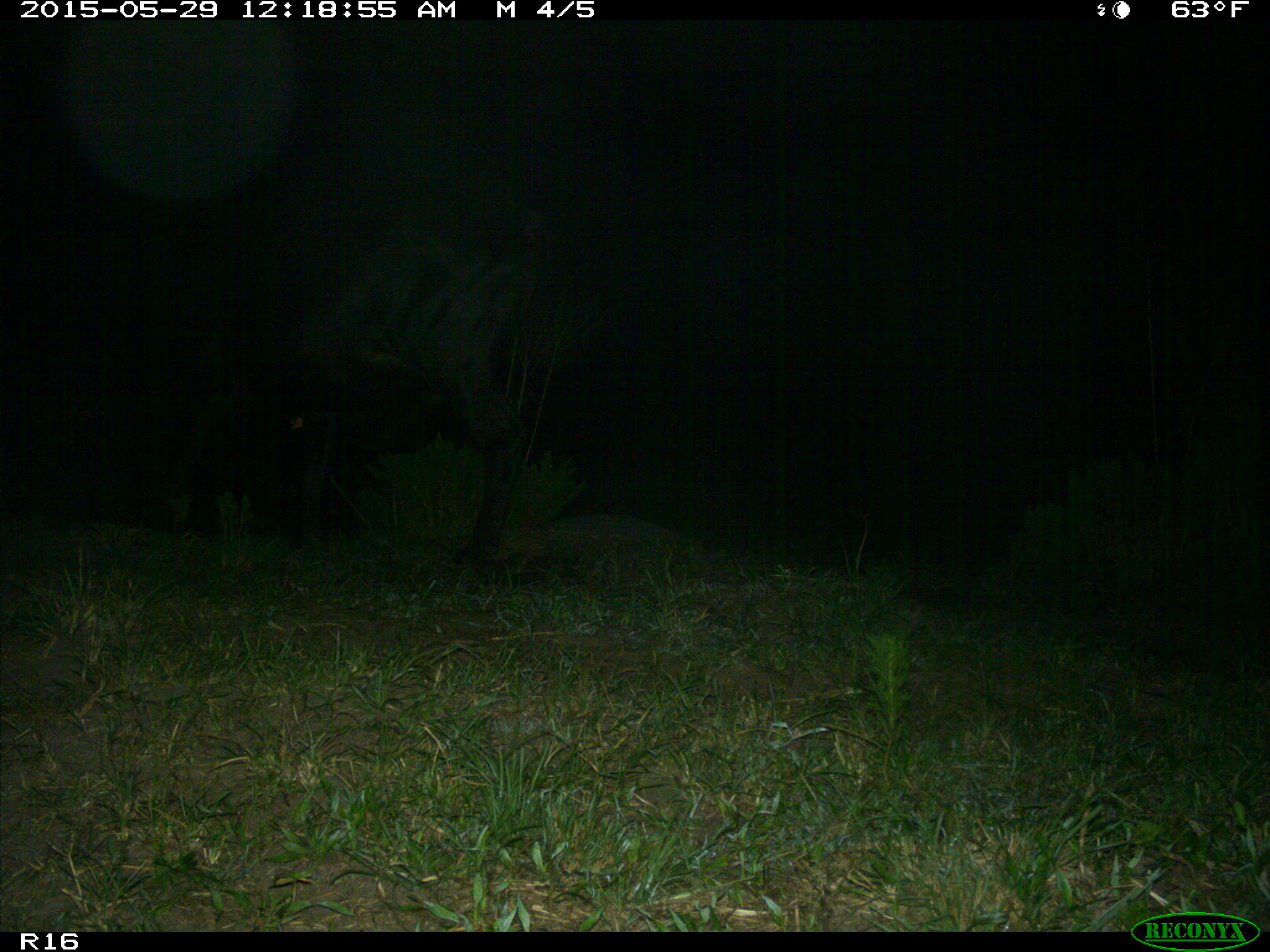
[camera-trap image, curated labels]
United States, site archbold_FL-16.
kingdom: Animalia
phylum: Chordata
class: Mammalia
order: Artiodactyla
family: Bovidae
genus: Bos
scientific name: Bos taurus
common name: domestic cow